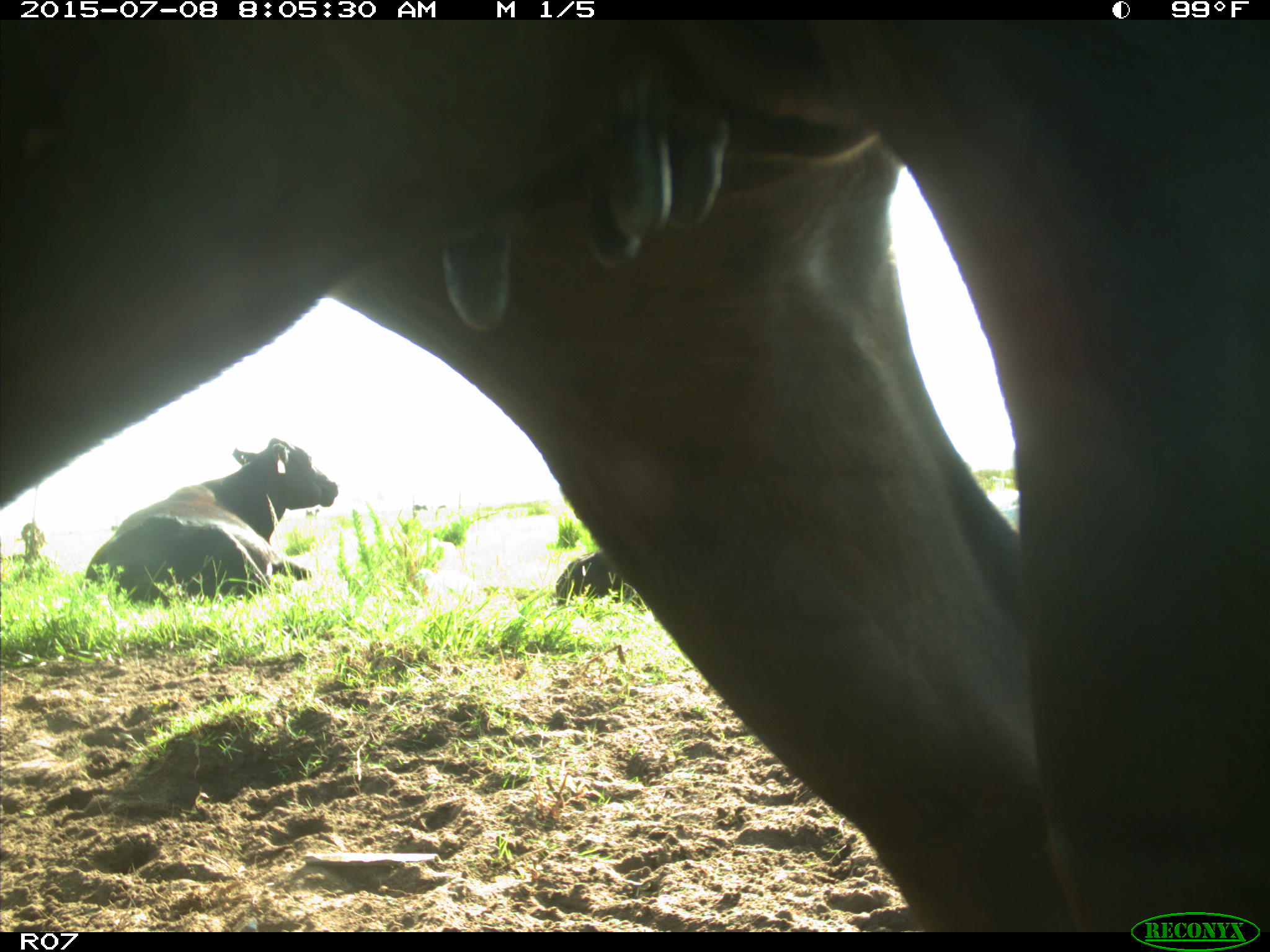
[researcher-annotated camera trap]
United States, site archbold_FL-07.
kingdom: Animalia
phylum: Chordata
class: Mammalia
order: Artiodactyla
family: Bovidae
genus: Bos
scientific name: Bos taurus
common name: domestic cow